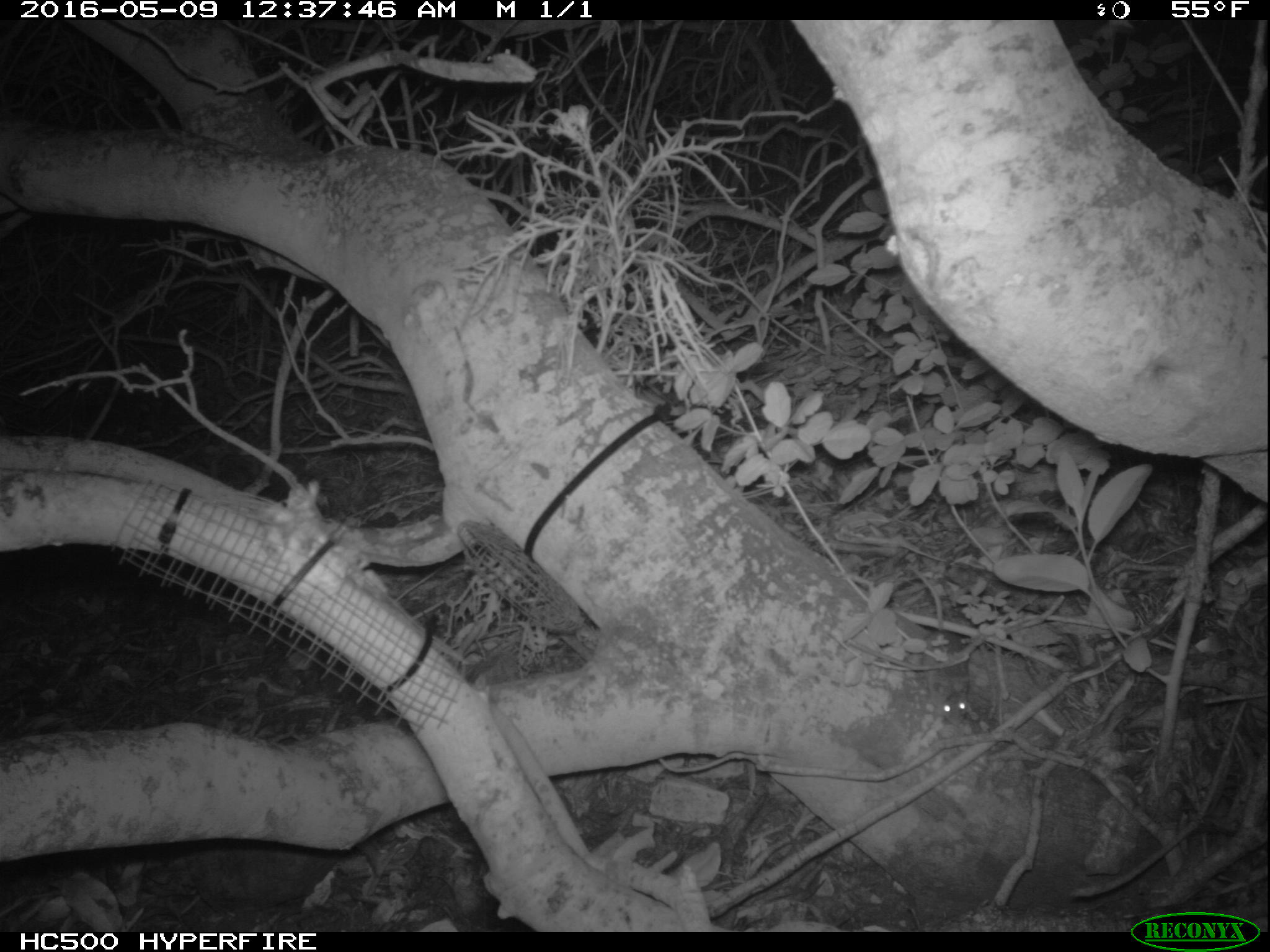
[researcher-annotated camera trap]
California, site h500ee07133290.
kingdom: Animalia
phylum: Chordata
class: Mammalia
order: Rodentia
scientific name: Rodentia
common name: rodent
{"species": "rodent (Rodentia)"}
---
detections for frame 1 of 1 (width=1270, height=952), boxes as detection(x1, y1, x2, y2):
rodent: detection(941, 695, 966, 721)